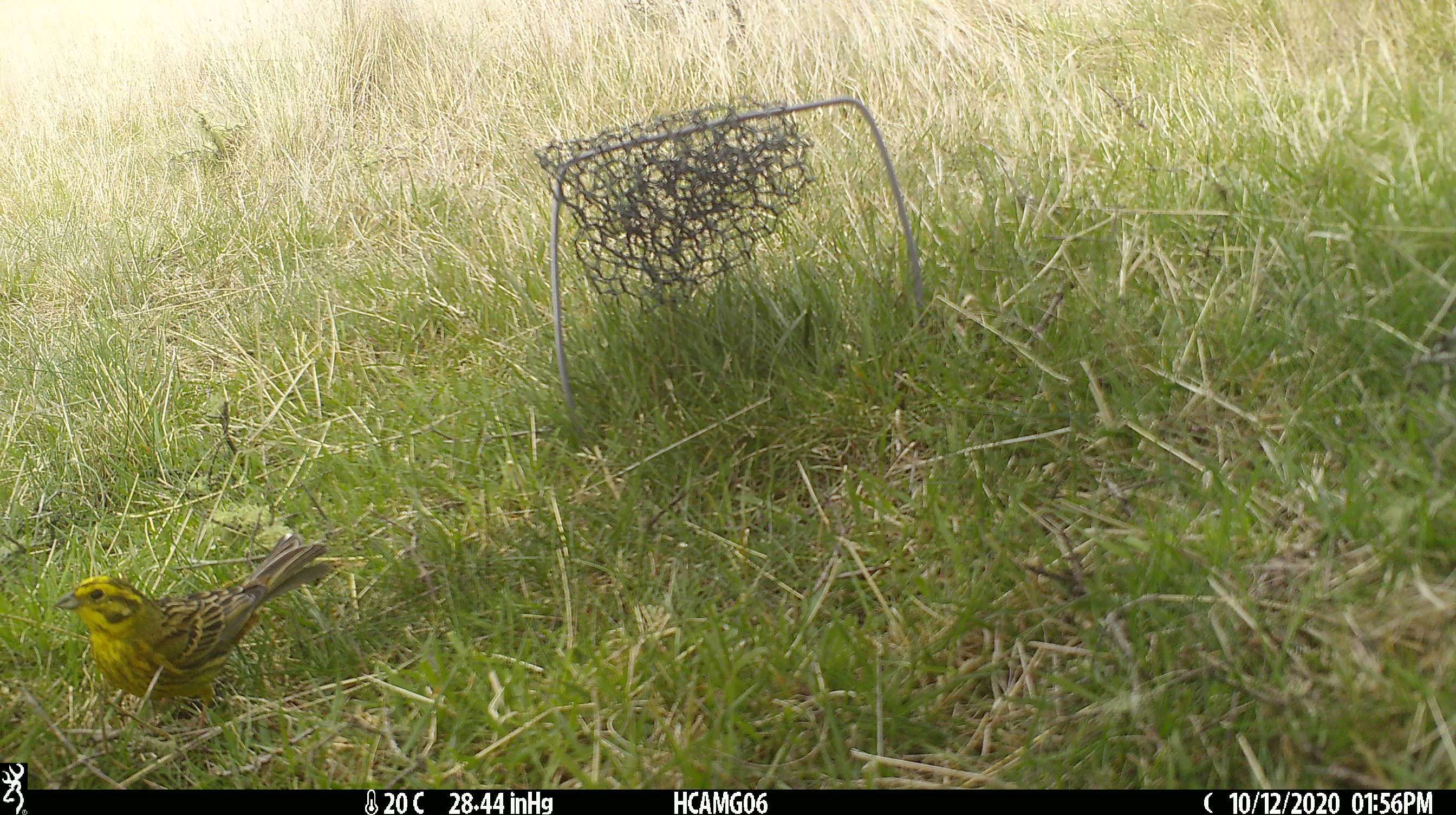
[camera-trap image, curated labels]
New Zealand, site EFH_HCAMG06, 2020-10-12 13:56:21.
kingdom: Animalia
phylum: Chordata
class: Aves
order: Passeriformes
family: Emberizidae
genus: Emberiza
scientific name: Emberiza citrinella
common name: yellowhammer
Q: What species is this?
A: Yellowhammer (Emberiza citrinella).